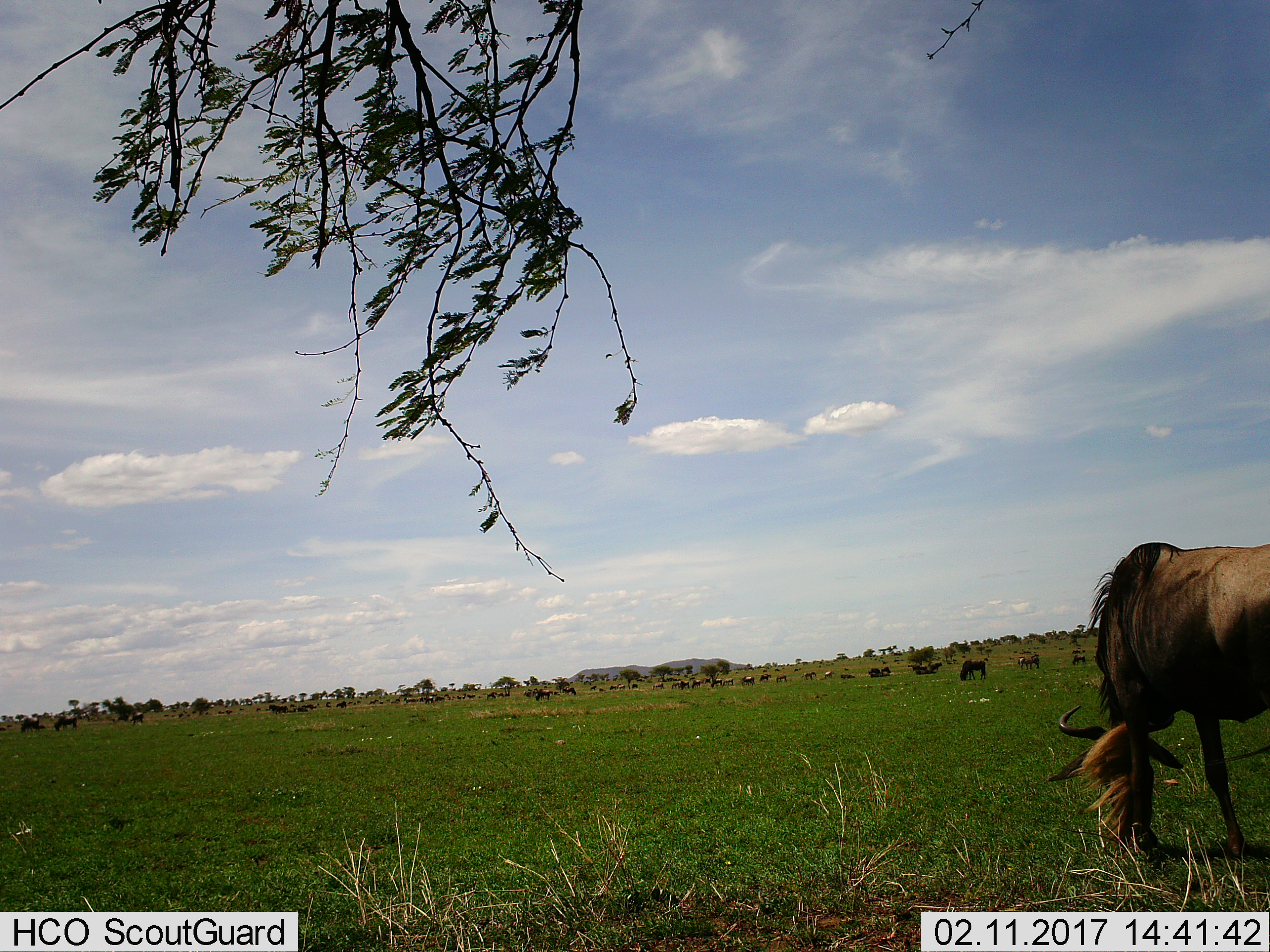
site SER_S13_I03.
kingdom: Animalia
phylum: Chordata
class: Mammalia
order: Artiodactyla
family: Bovidae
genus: Connochaetes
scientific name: Connochaetes taurinus taurinus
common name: blue wildebeest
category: wildebeestblue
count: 51+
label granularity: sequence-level